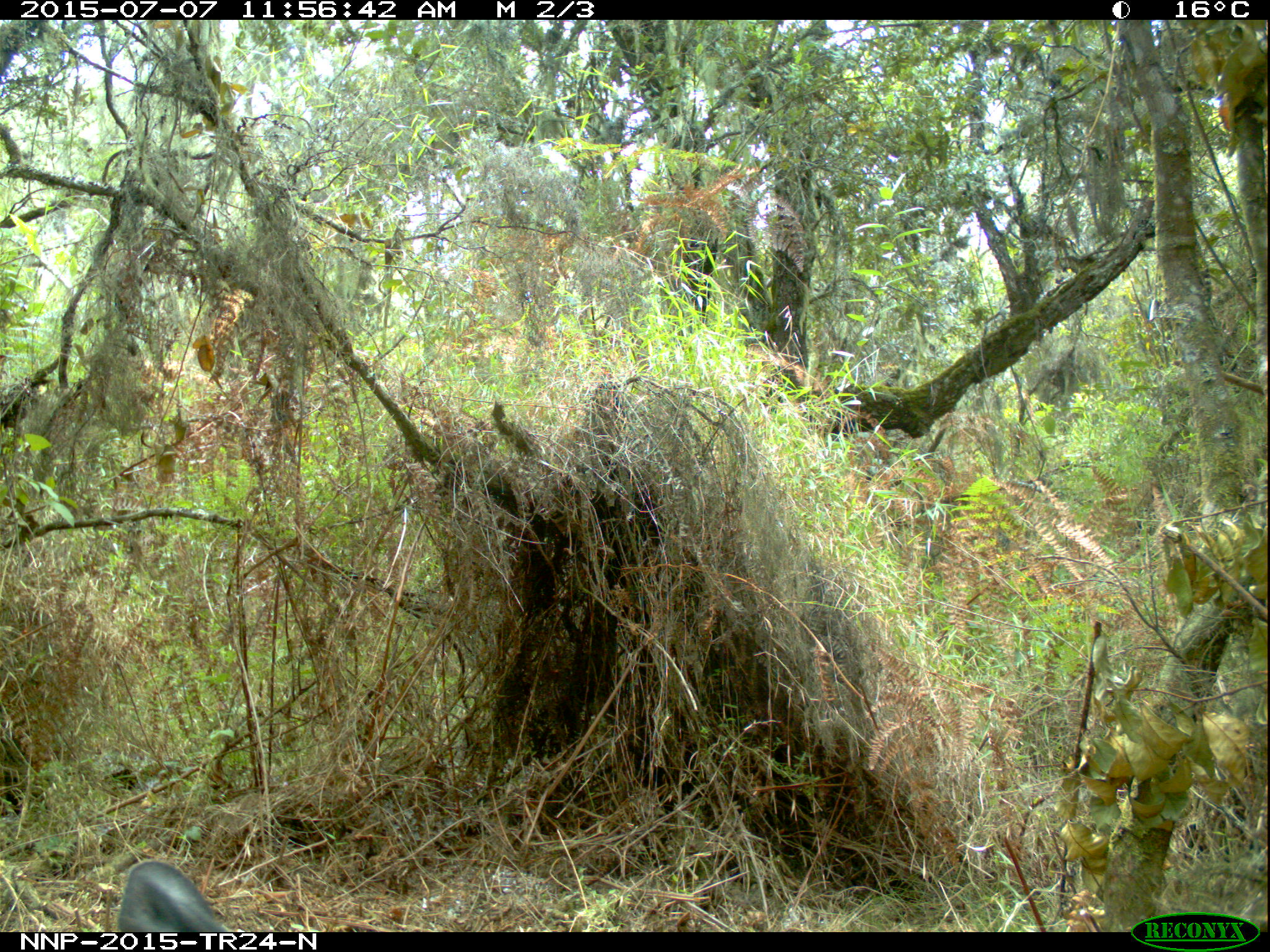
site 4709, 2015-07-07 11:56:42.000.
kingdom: Animalia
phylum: Chordata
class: Mammalia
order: Artiodactyla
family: Bovidae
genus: Cephalophus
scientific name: Cephalophus nigrifrons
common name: black-fronted duiker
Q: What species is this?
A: Cephalophus nigrifrons (black-fronted duiker).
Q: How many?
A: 1.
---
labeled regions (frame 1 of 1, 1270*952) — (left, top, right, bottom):
cephalophus nigrifrons: (116, 857, 234, 931)